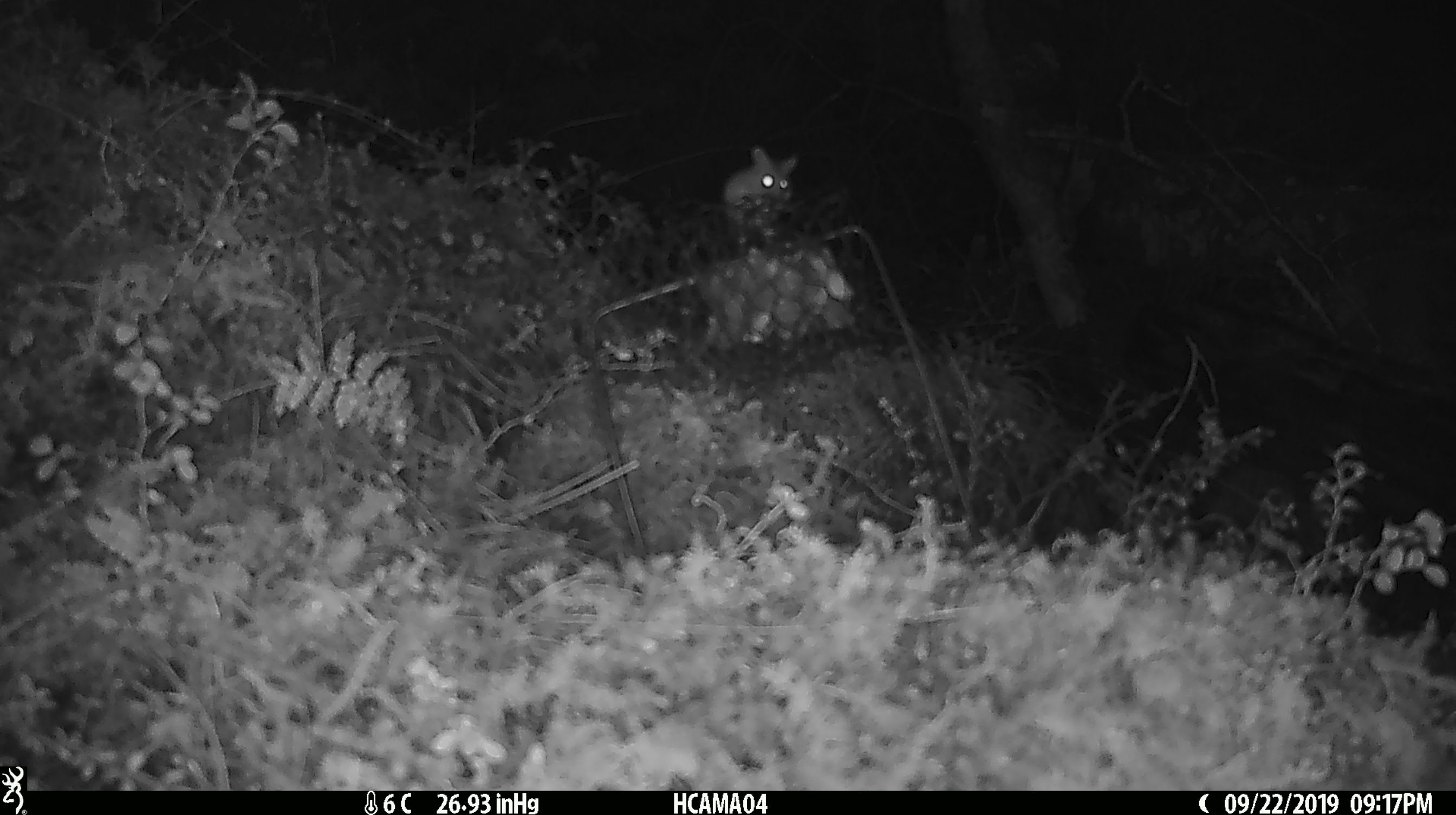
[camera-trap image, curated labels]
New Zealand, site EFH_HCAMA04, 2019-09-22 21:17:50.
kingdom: Animalia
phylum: Chordata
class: Mammalia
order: Rodentia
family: Muridae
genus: Mus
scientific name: Mus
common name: mouse